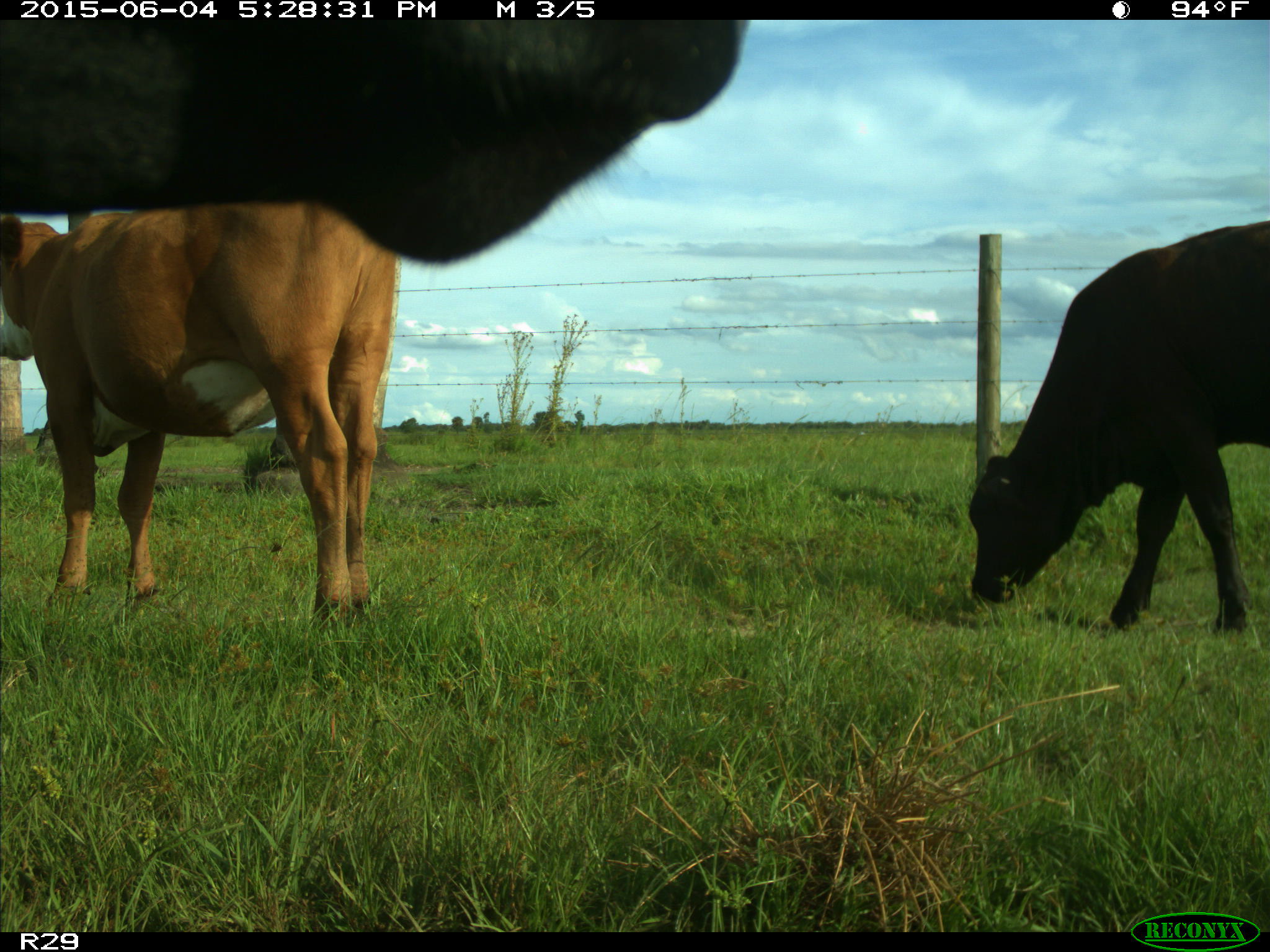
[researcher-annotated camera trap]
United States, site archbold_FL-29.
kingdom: Animalia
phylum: Chordata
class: Mammalia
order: Artiodactyla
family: Bovidae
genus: Bos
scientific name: Bos taurus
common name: domestic cow